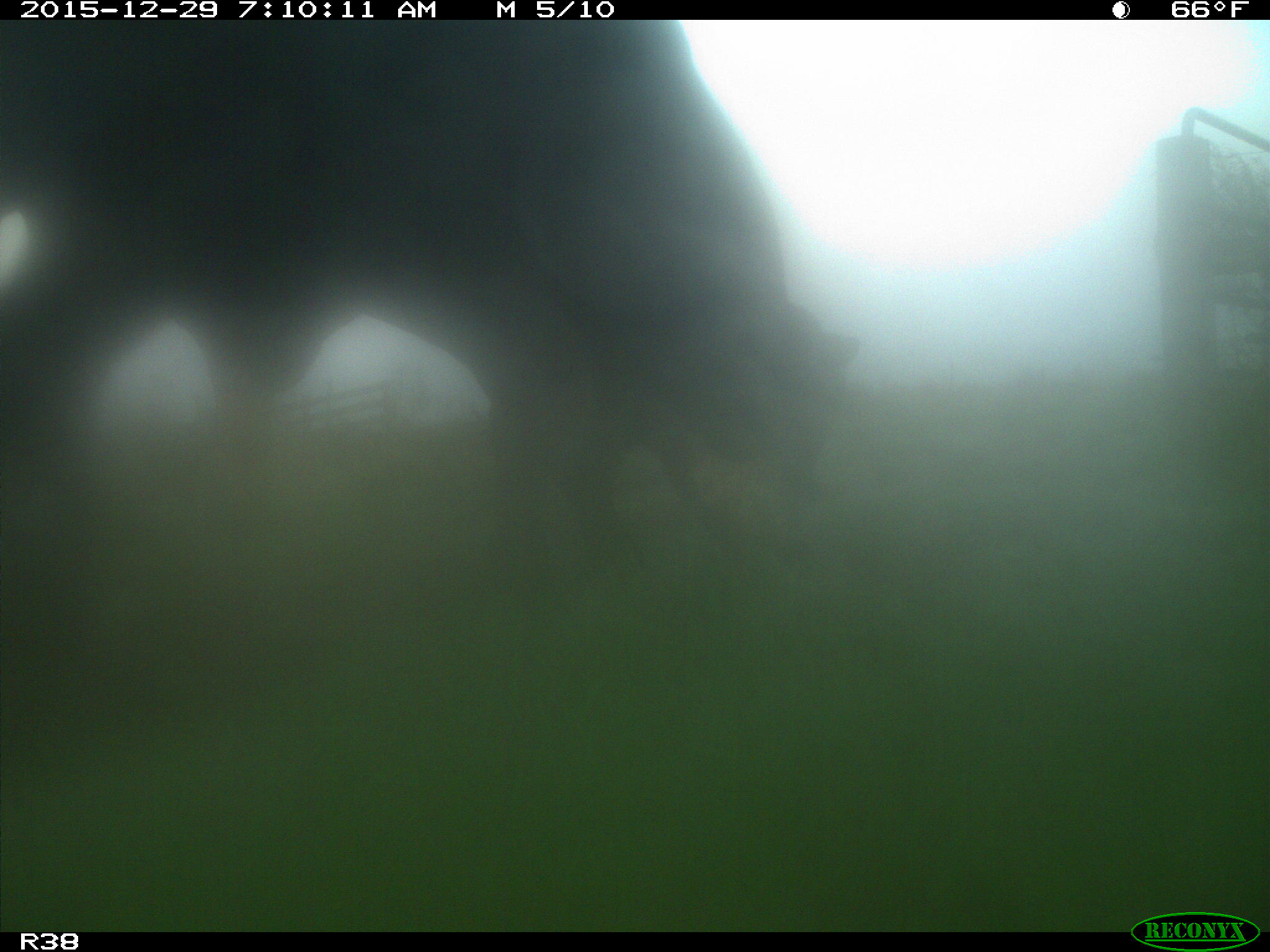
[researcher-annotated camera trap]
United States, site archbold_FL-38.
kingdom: Animalia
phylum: Chordata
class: Mammalia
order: Artiodactyla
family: Bovidae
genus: Bos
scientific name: Bos taurus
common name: domestic cow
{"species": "Bos taurus (domestic cow)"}